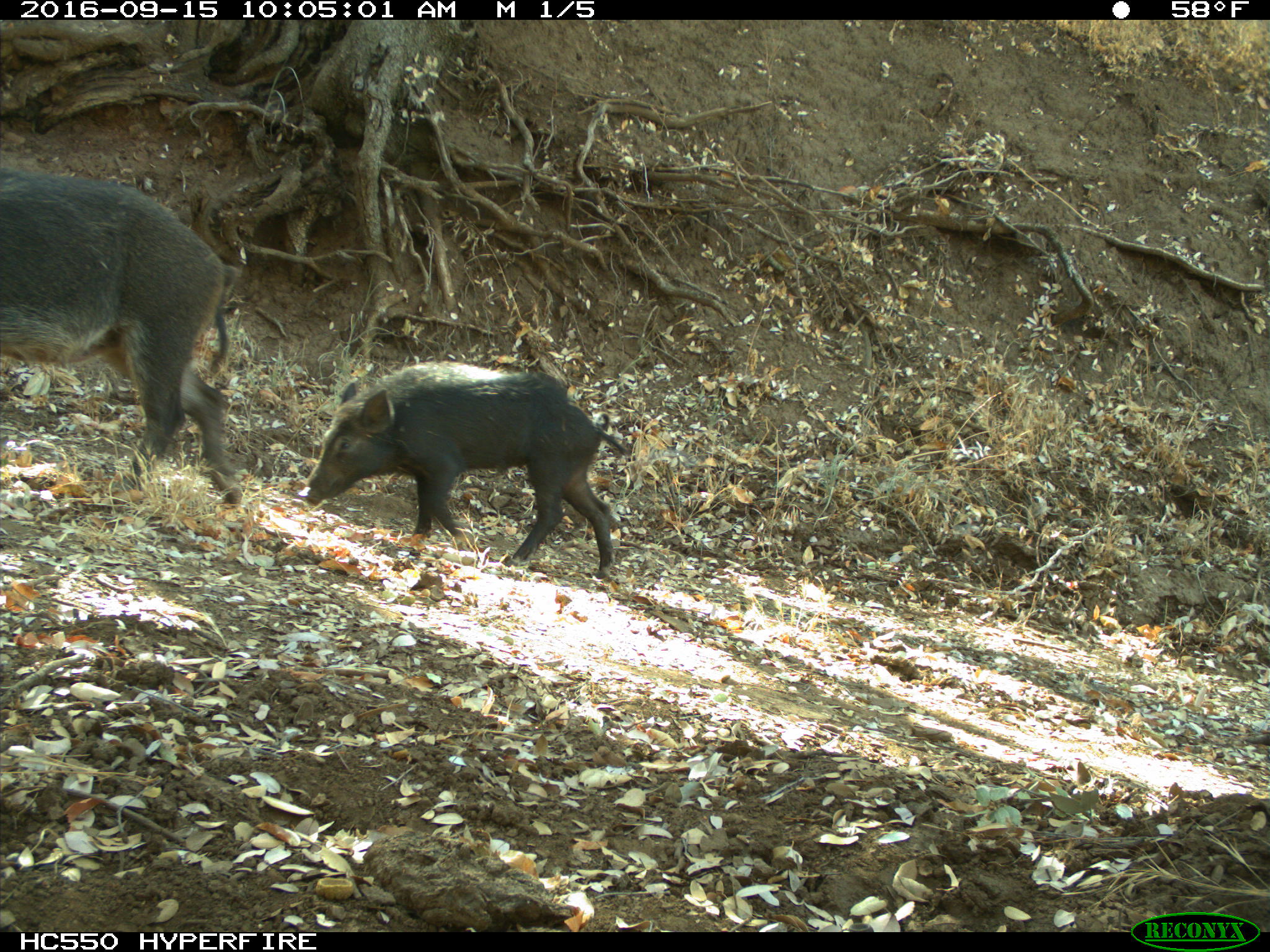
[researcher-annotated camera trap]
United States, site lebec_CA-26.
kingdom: Animalia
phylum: Chordata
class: Mammalia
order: Artiodactyla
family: Suidae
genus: Sus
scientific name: Sus scrofa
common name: wild boar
Sus scrofa (wild boar).